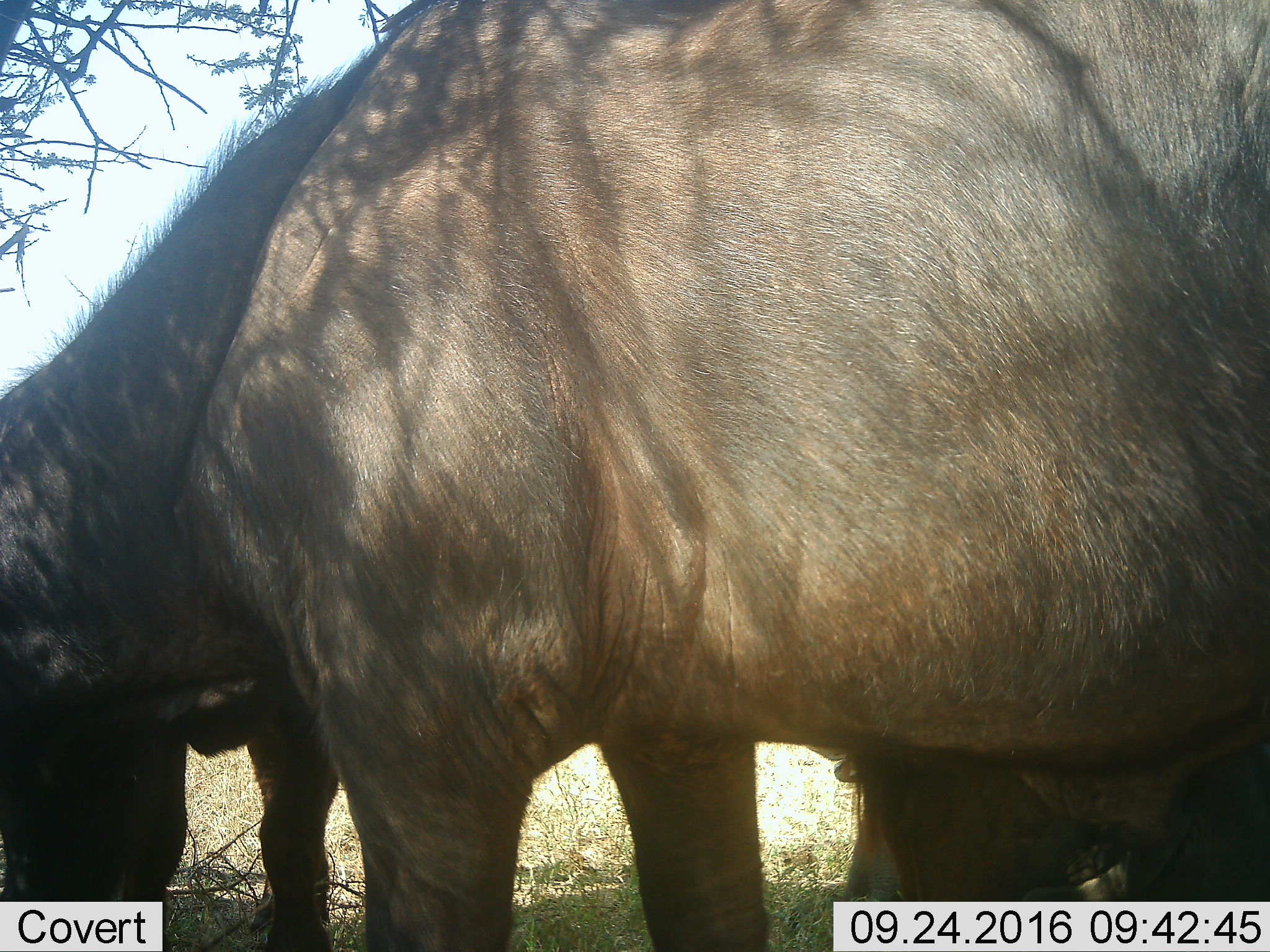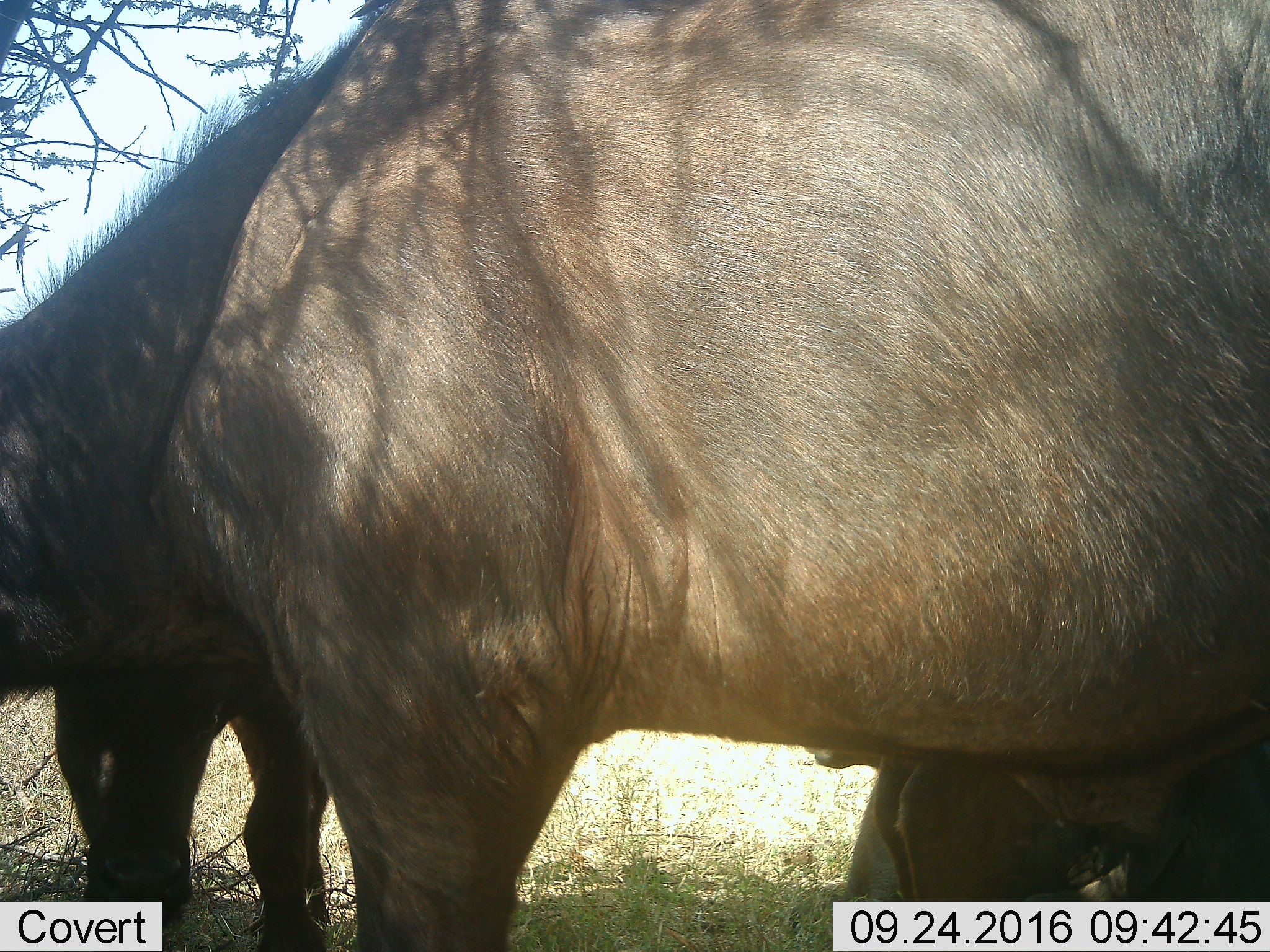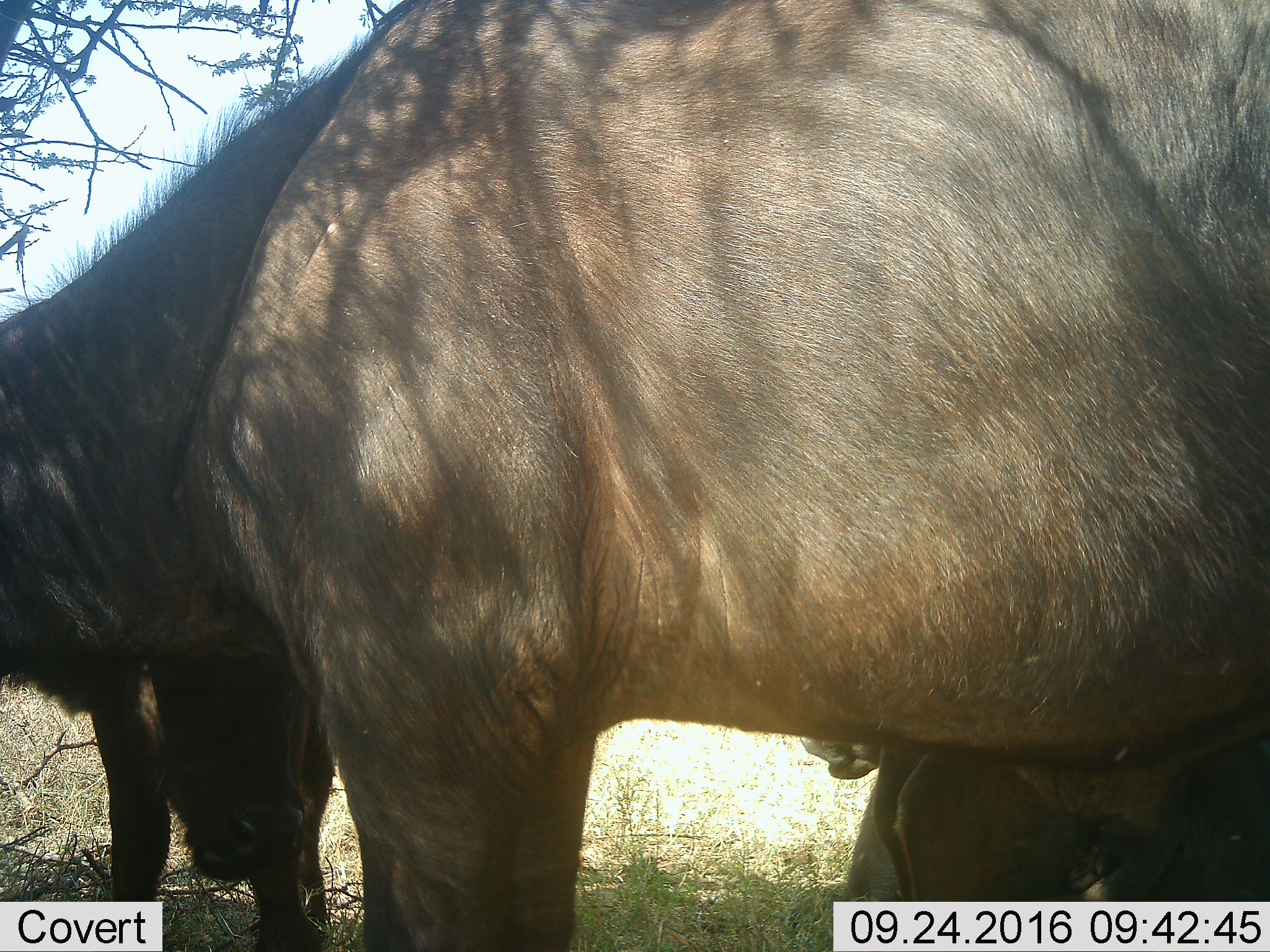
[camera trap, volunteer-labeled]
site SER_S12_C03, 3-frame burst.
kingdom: Animalia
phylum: Chordata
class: Mammalia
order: Artiodactyla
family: Bovidae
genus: Syncerus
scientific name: Syncerus caffer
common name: african buffalo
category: buffalo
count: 2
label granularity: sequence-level